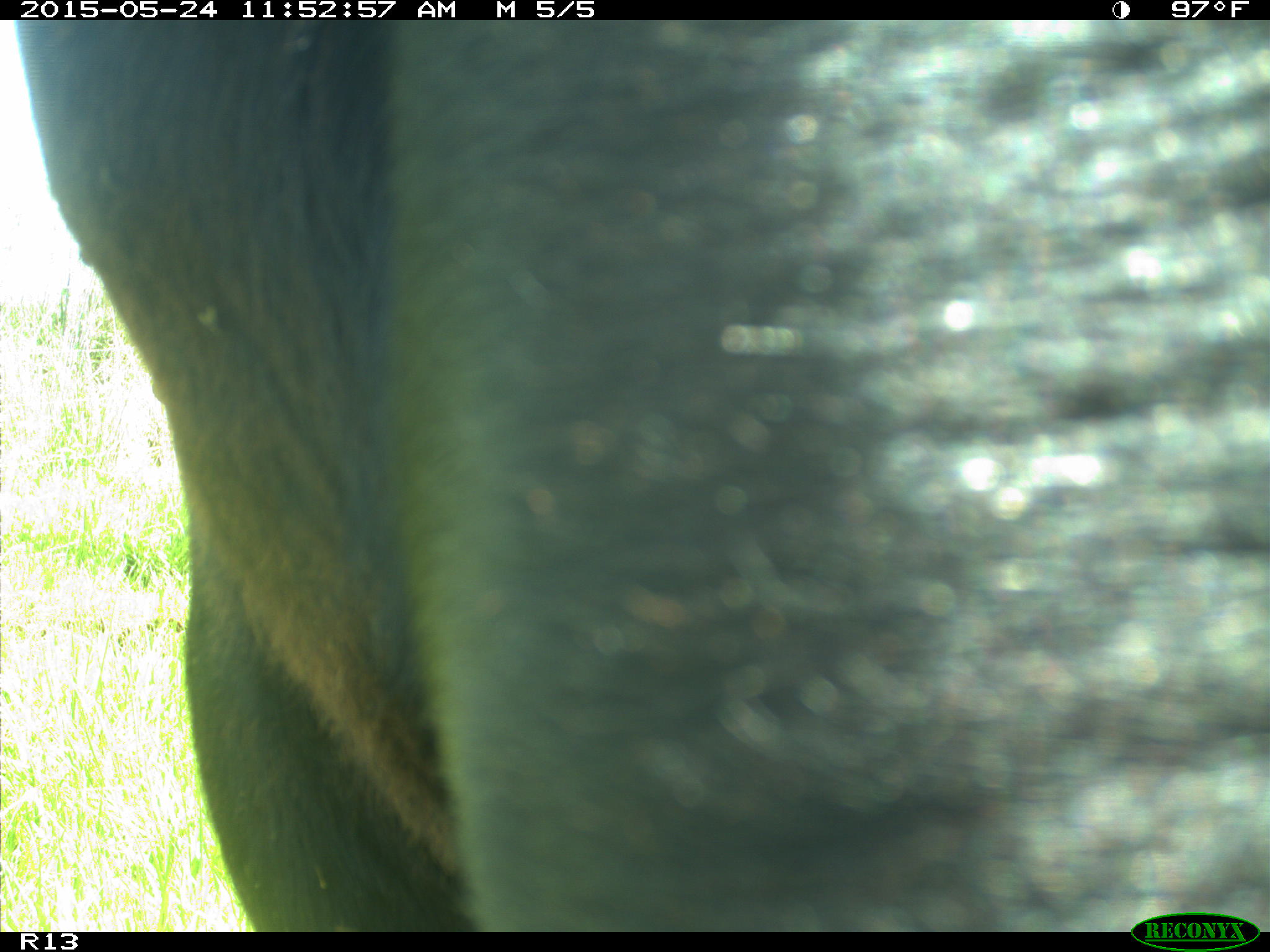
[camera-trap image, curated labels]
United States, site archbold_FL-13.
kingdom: Animalia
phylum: Chordata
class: Mammalia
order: Artiodactyla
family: Bovidae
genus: Bos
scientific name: Bos taurus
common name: domestic cow